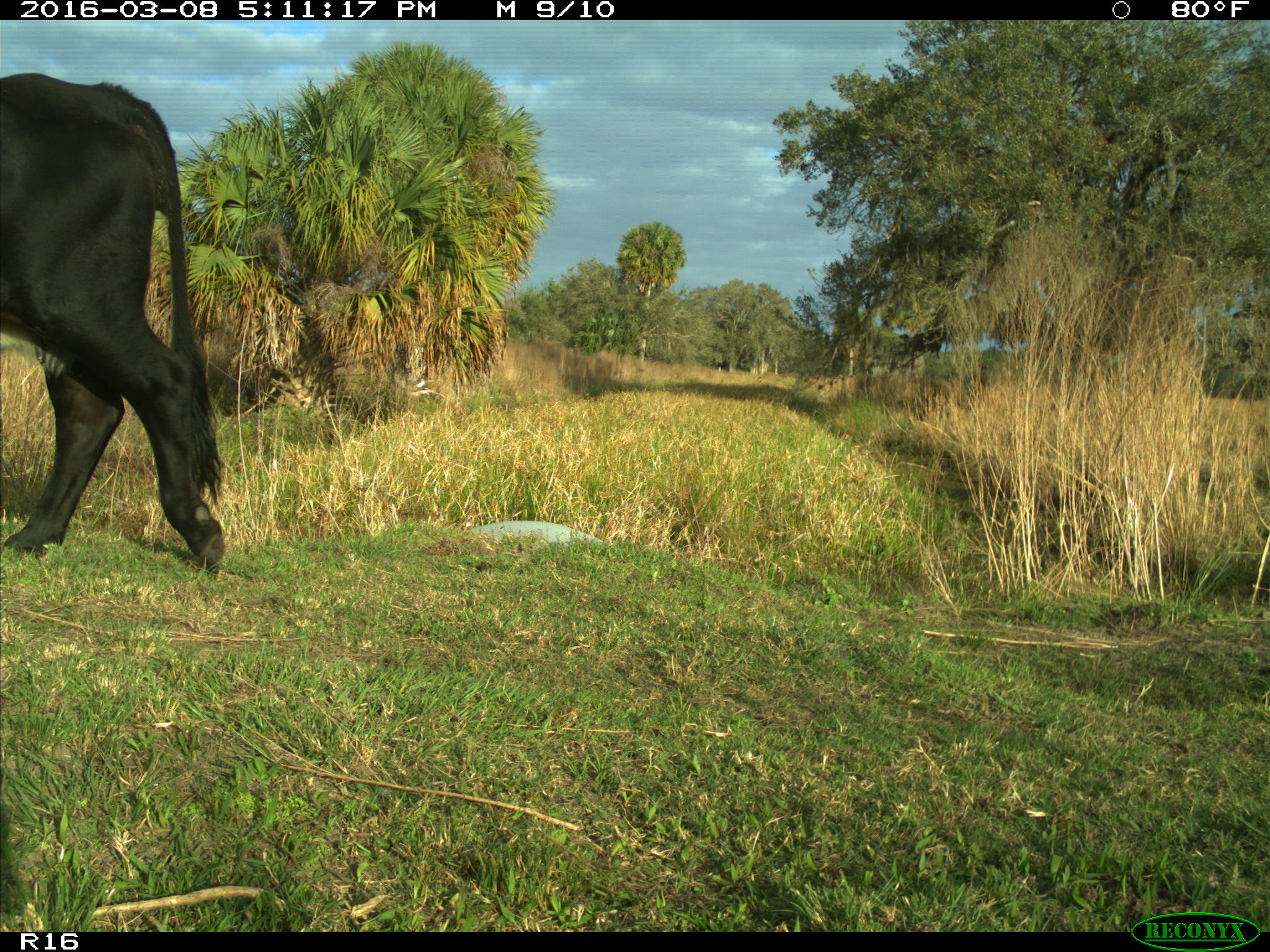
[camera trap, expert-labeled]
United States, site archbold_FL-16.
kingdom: Animalia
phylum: Chordata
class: Mammalia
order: Artiodactyla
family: Bovidae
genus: Bos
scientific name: Bos taurus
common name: domestic cow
Bos taurus (domestic cow).